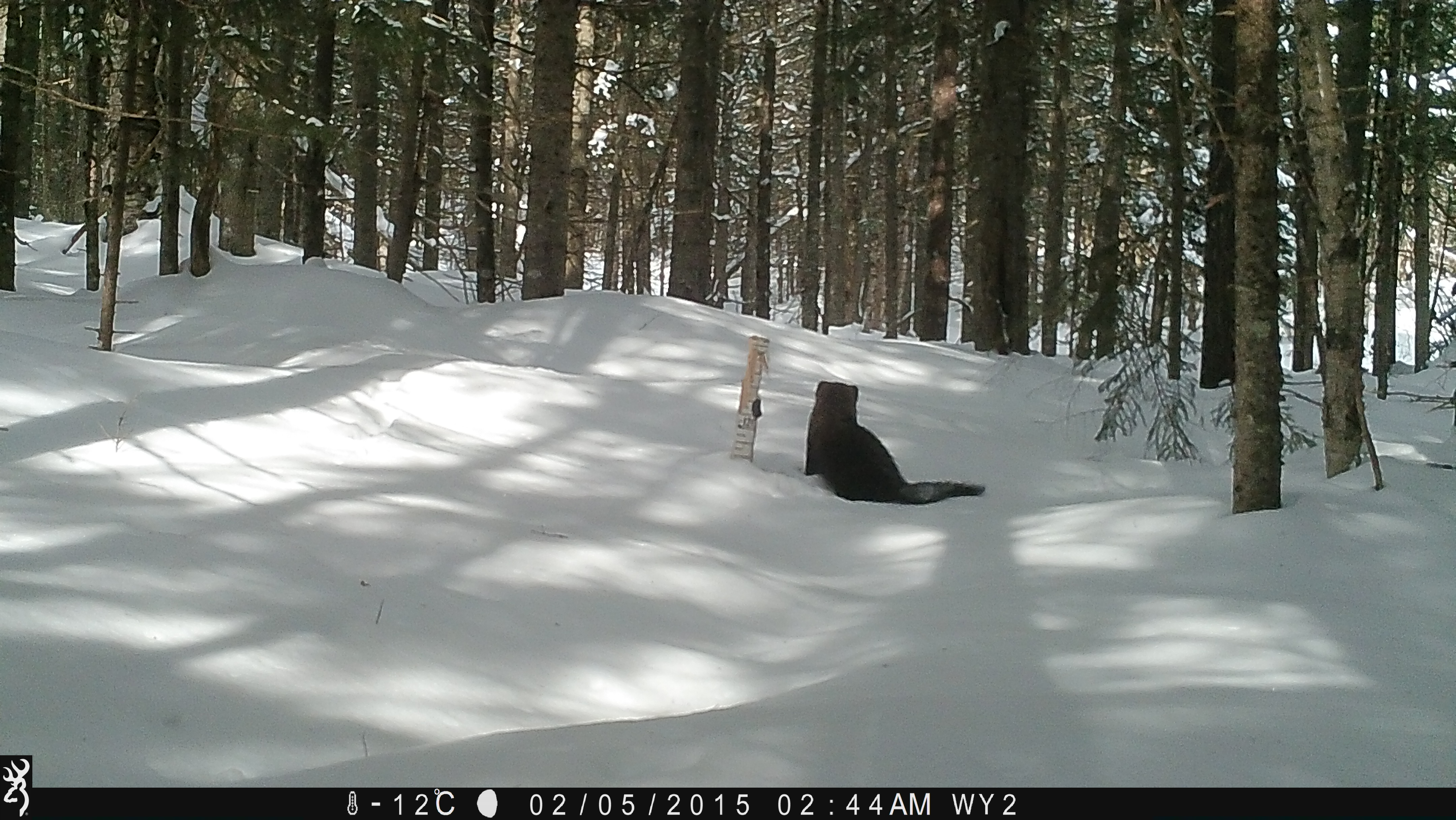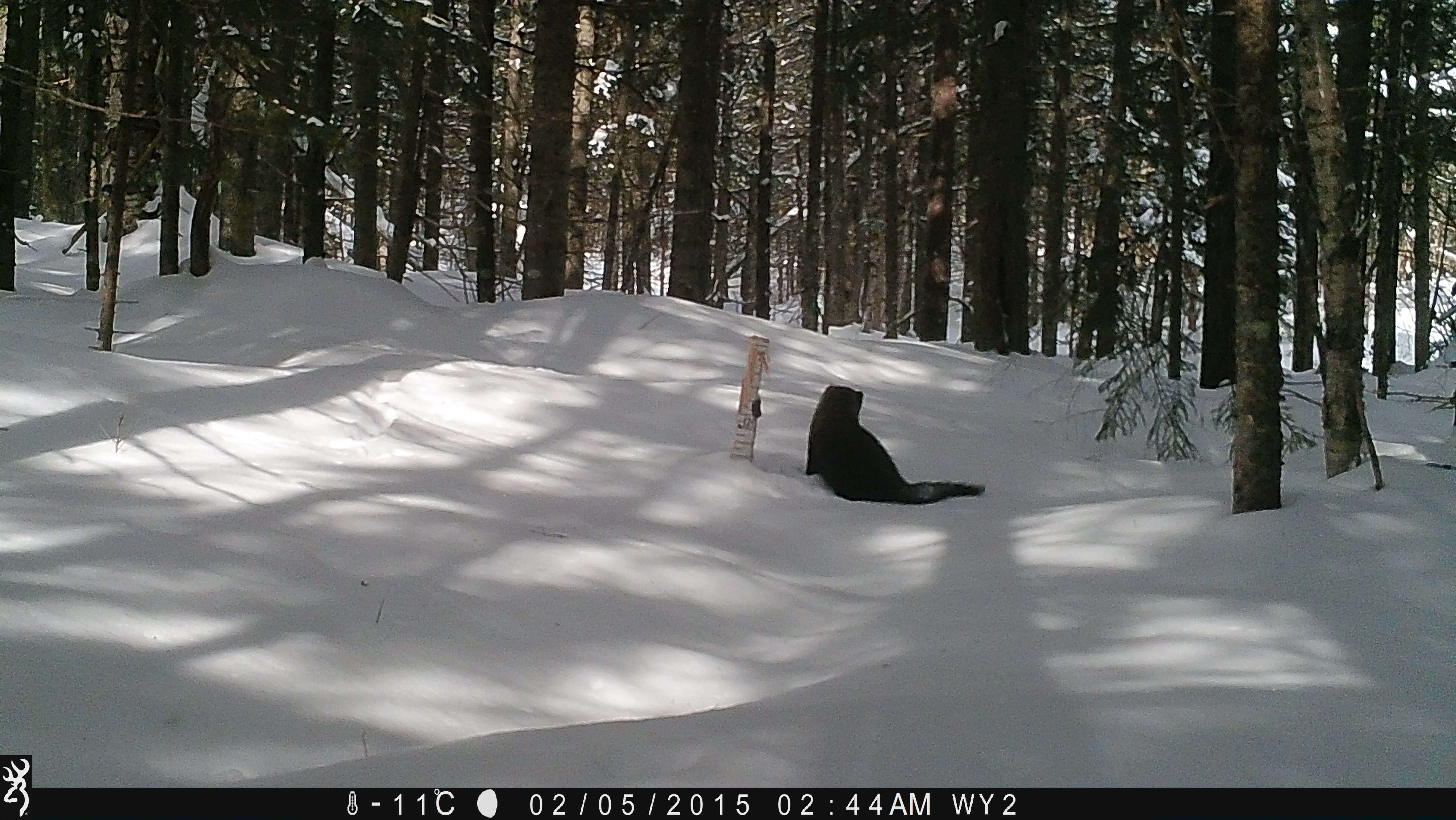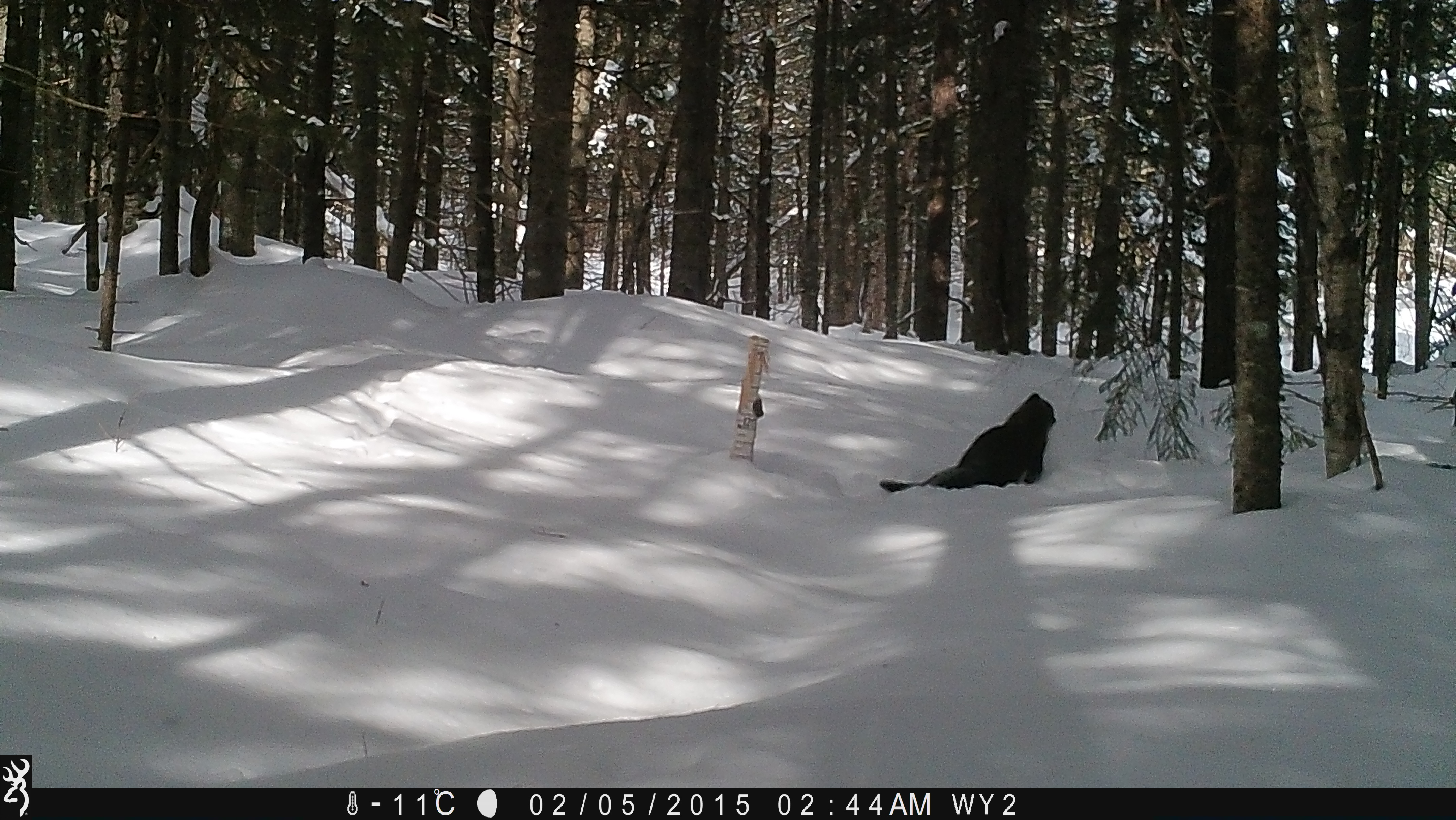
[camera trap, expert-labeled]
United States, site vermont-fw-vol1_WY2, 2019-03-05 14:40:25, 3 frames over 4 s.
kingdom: Animalia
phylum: Chordata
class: Mammalia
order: Carnivora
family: Mustelidae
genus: Pekania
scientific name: Pekania pennanti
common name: fisher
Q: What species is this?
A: Fisher (Pekania pennanti).